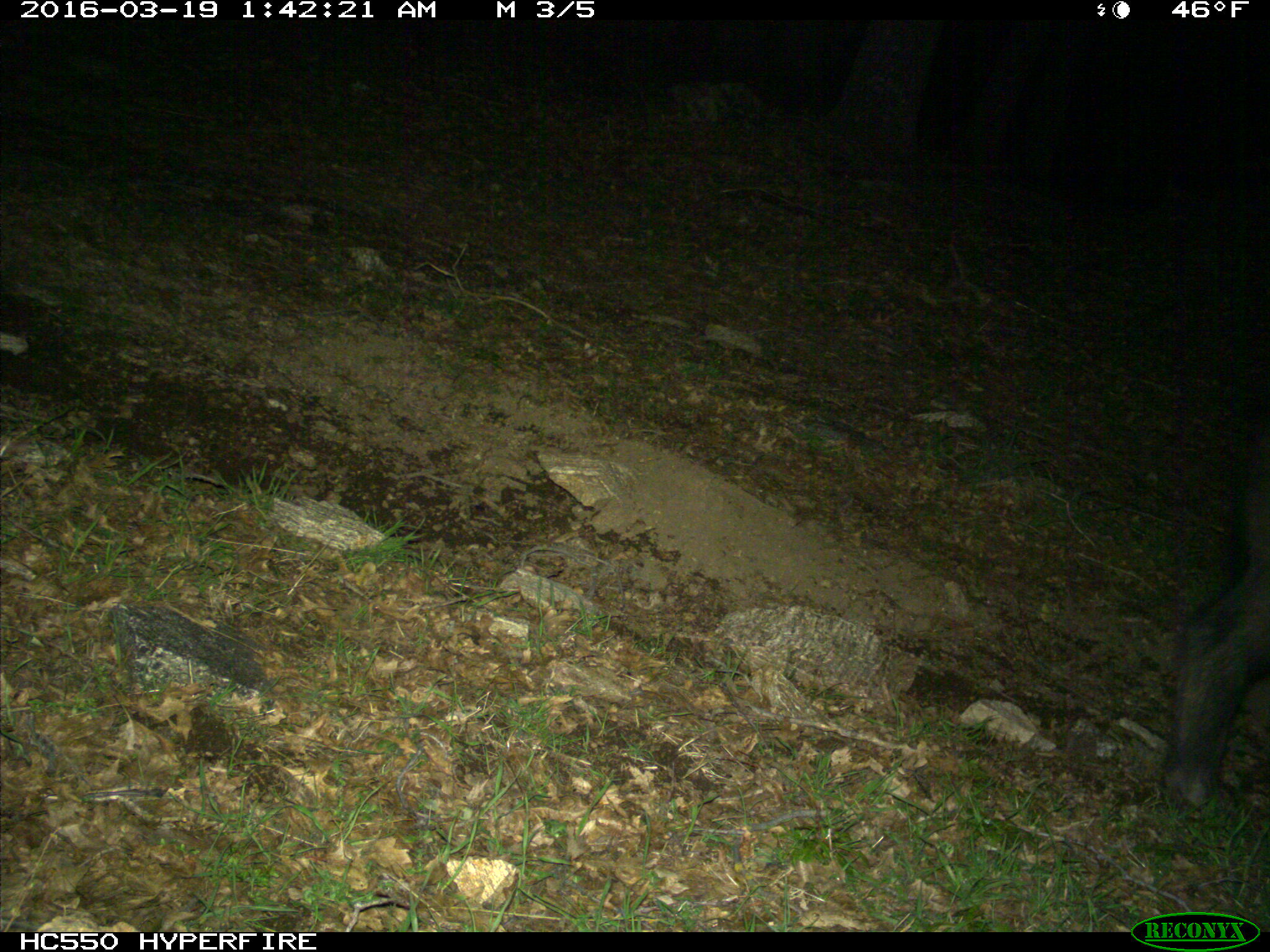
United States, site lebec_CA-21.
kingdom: Animalia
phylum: Chordata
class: Mammalia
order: Artiodactyla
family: Suidae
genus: Sus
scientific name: Sus scrofa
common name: wild boar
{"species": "Sus scrofa (wild boar)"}